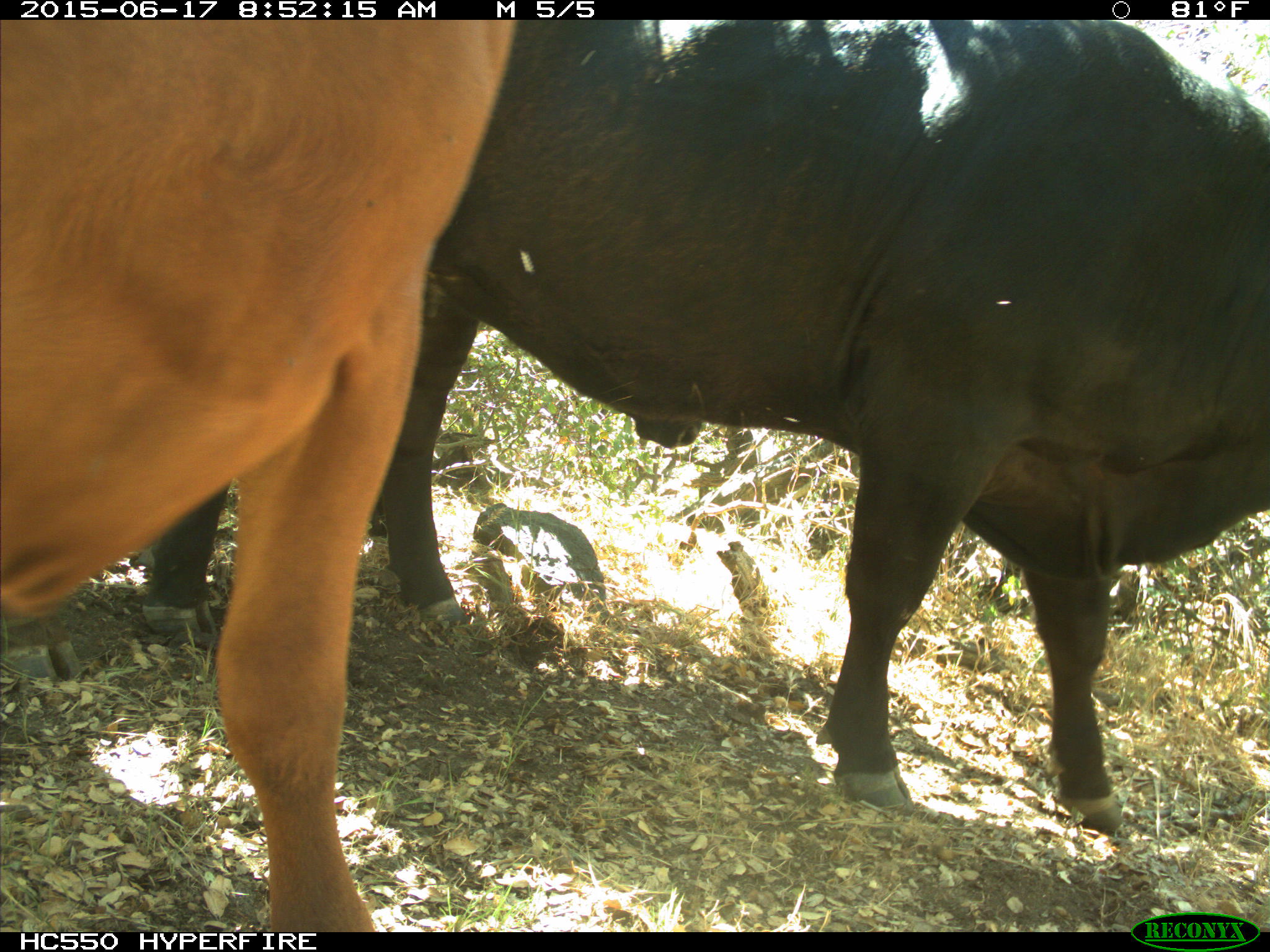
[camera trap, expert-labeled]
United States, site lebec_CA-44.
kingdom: Animalia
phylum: Chordata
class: Mammalia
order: Artiodactyla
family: Bovidae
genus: Bos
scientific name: Bos taurus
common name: domestic cow